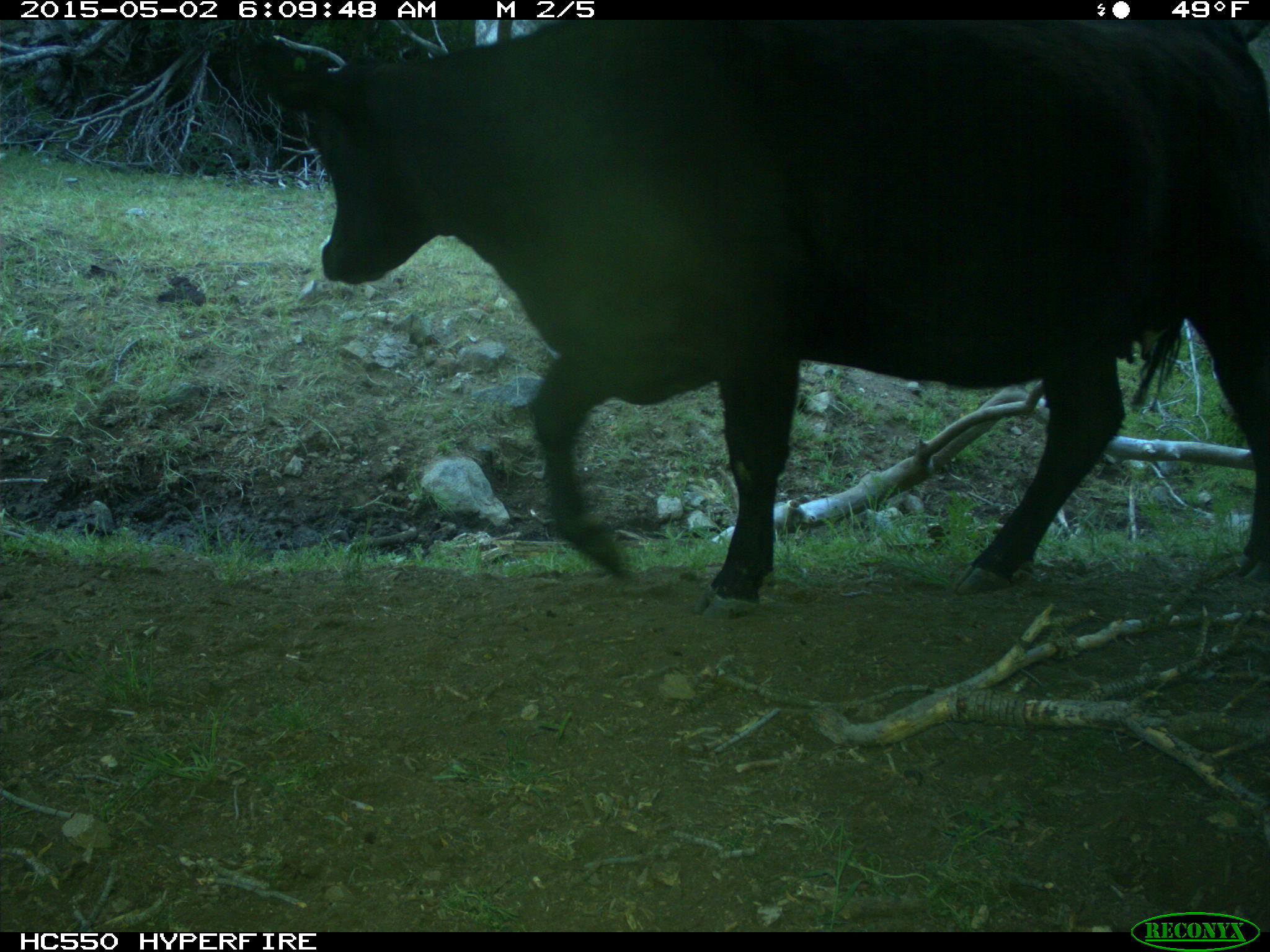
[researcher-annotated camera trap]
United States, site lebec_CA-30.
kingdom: Animalia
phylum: Chordata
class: Mammalia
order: Artiodactyla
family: Bovidae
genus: Bos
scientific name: Bos taurus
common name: domestic cow